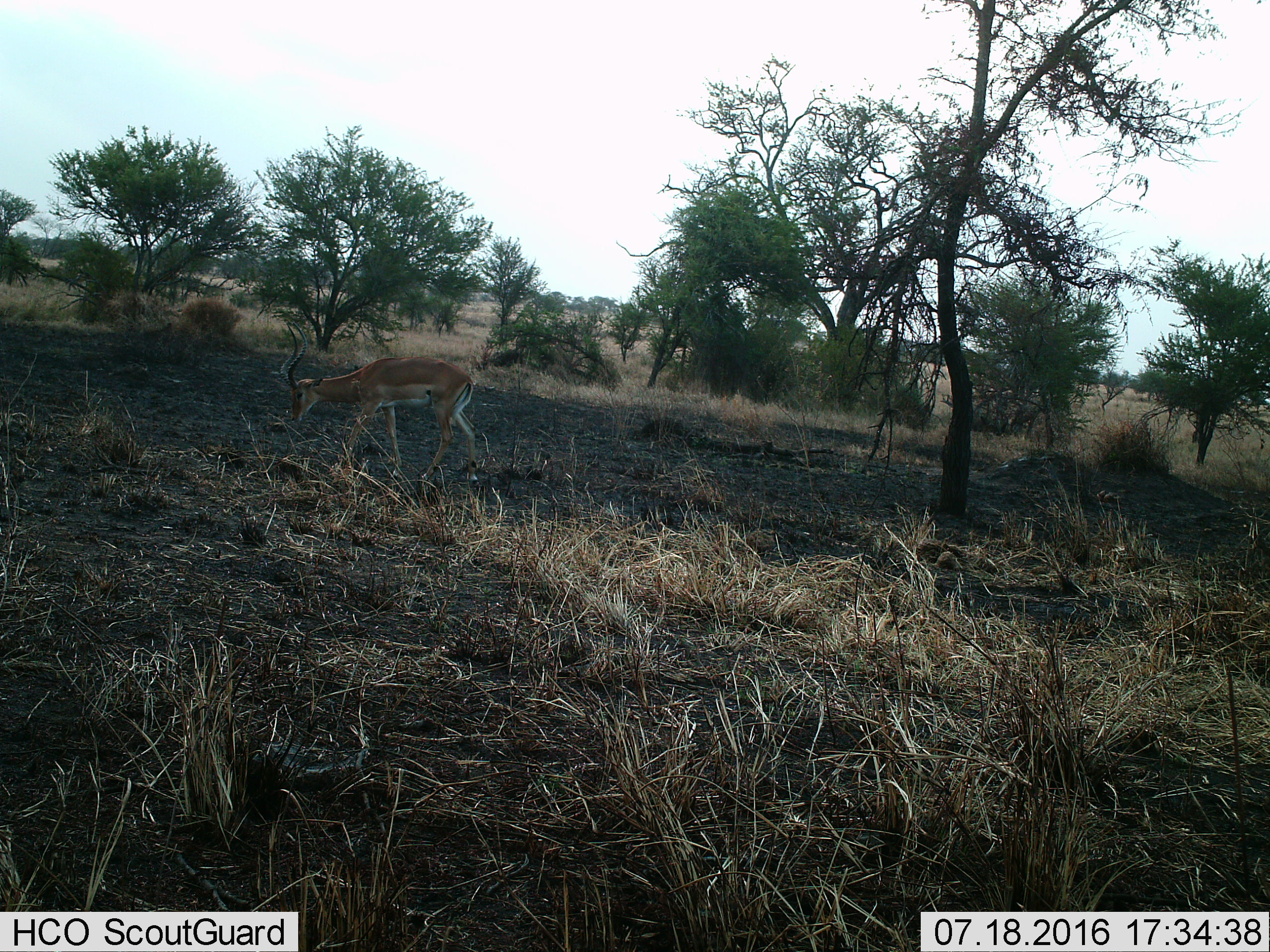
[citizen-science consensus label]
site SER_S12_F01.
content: unidentified animal